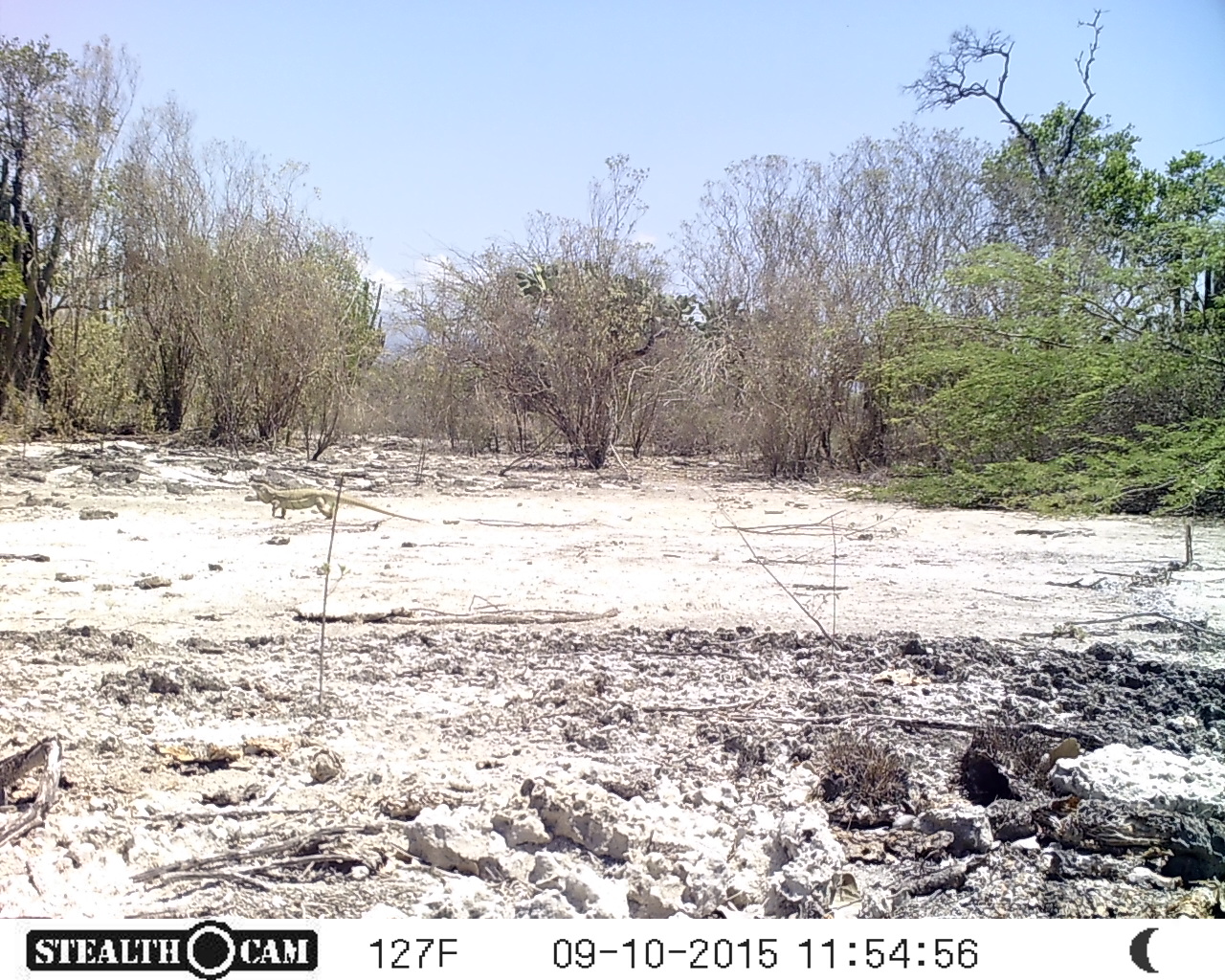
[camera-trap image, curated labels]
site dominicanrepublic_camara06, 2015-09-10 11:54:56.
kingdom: Animalia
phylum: Chordata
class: Reptilia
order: Squamata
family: Iguanidae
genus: Iguana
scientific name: Iguana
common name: typical iguanas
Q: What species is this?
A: Iguana (typical iguanas).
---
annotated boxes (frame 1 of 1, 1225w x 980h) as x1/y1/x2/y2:
iguana: 248/479/434/531